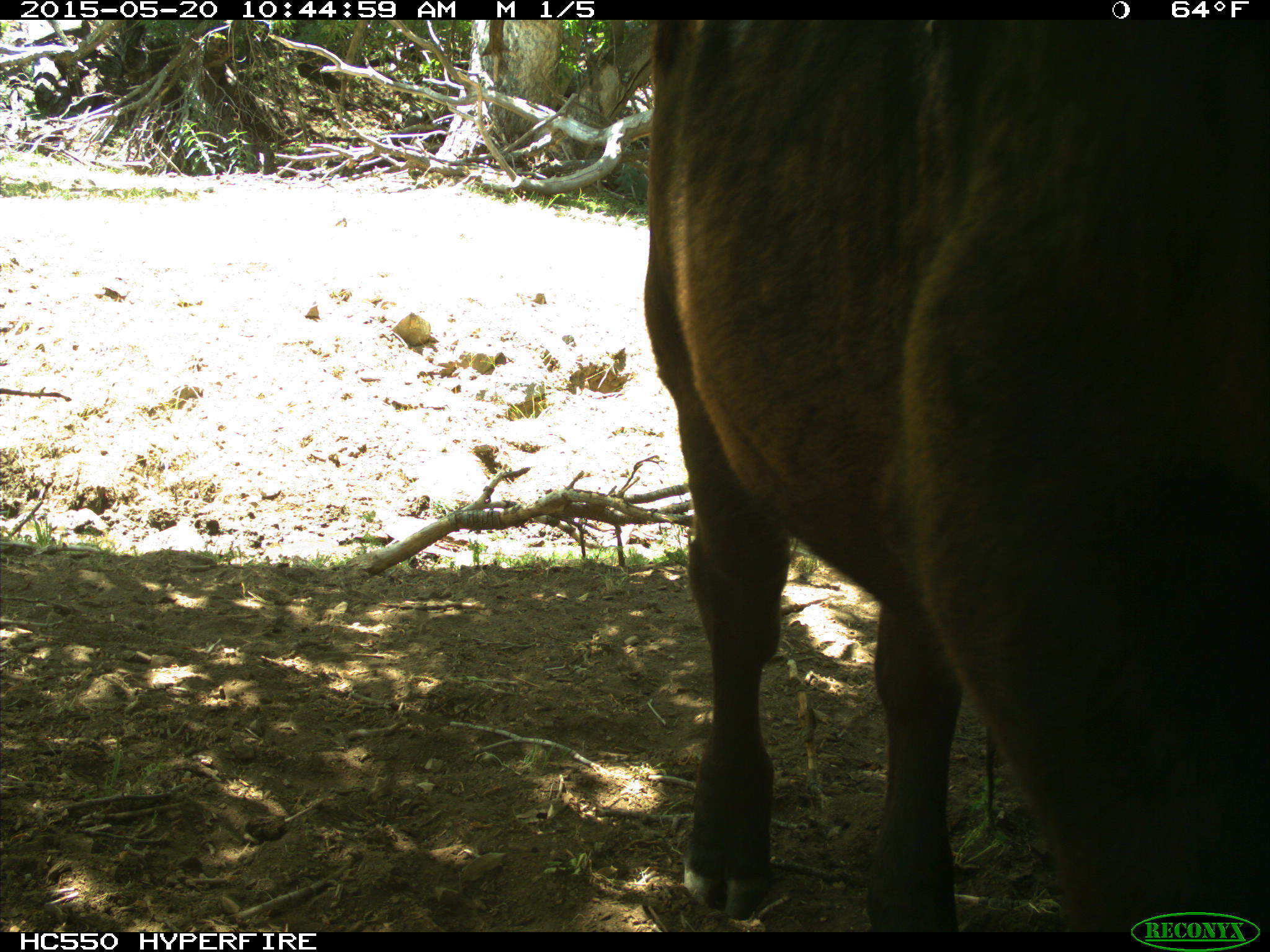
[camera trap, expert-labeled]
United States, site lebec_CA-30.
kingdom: Animalia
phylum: Chordata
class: Mammalia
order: Artiodactyla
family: Bovidae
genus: Bos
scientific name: Bos taurus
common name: domestic cow